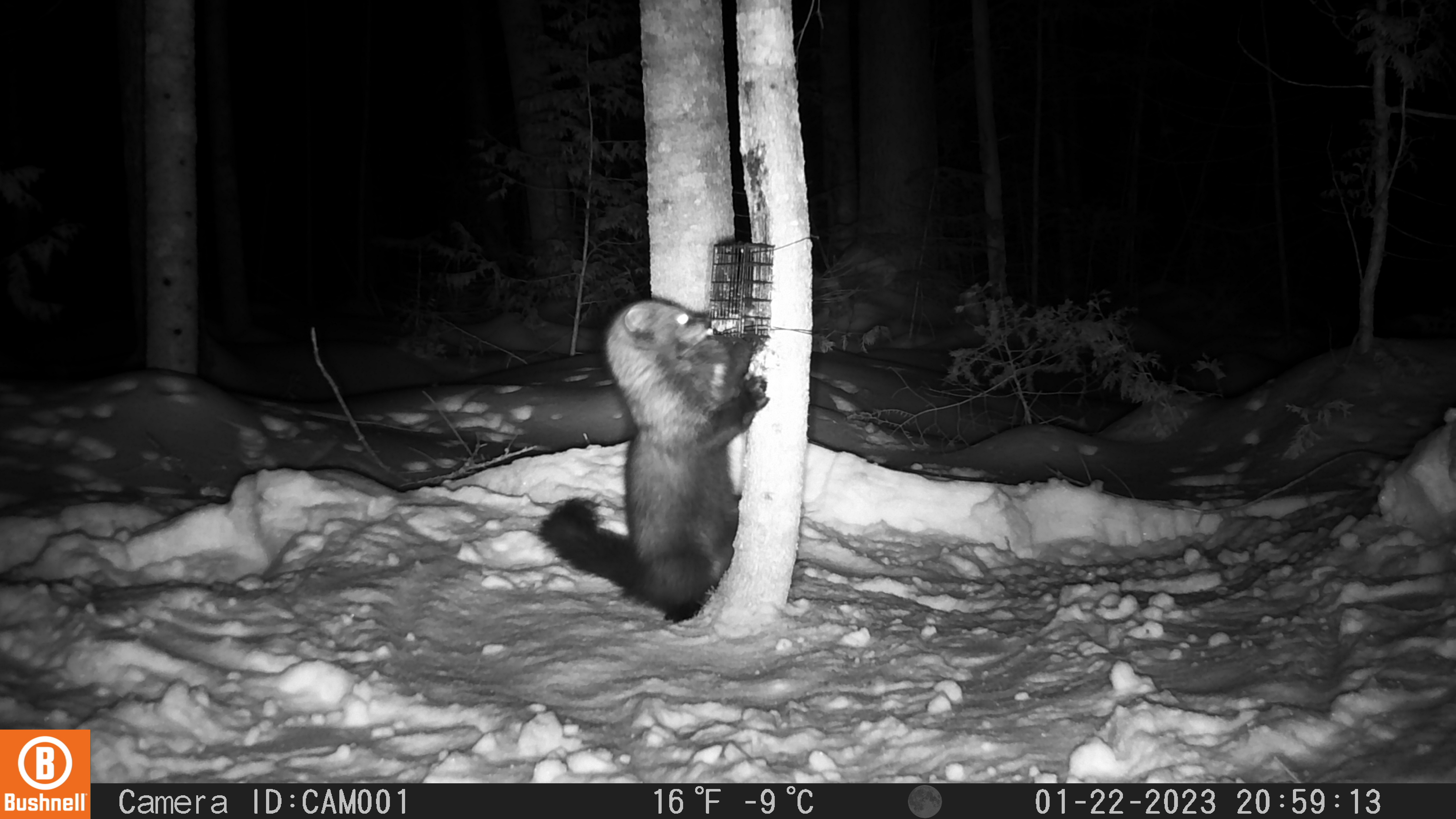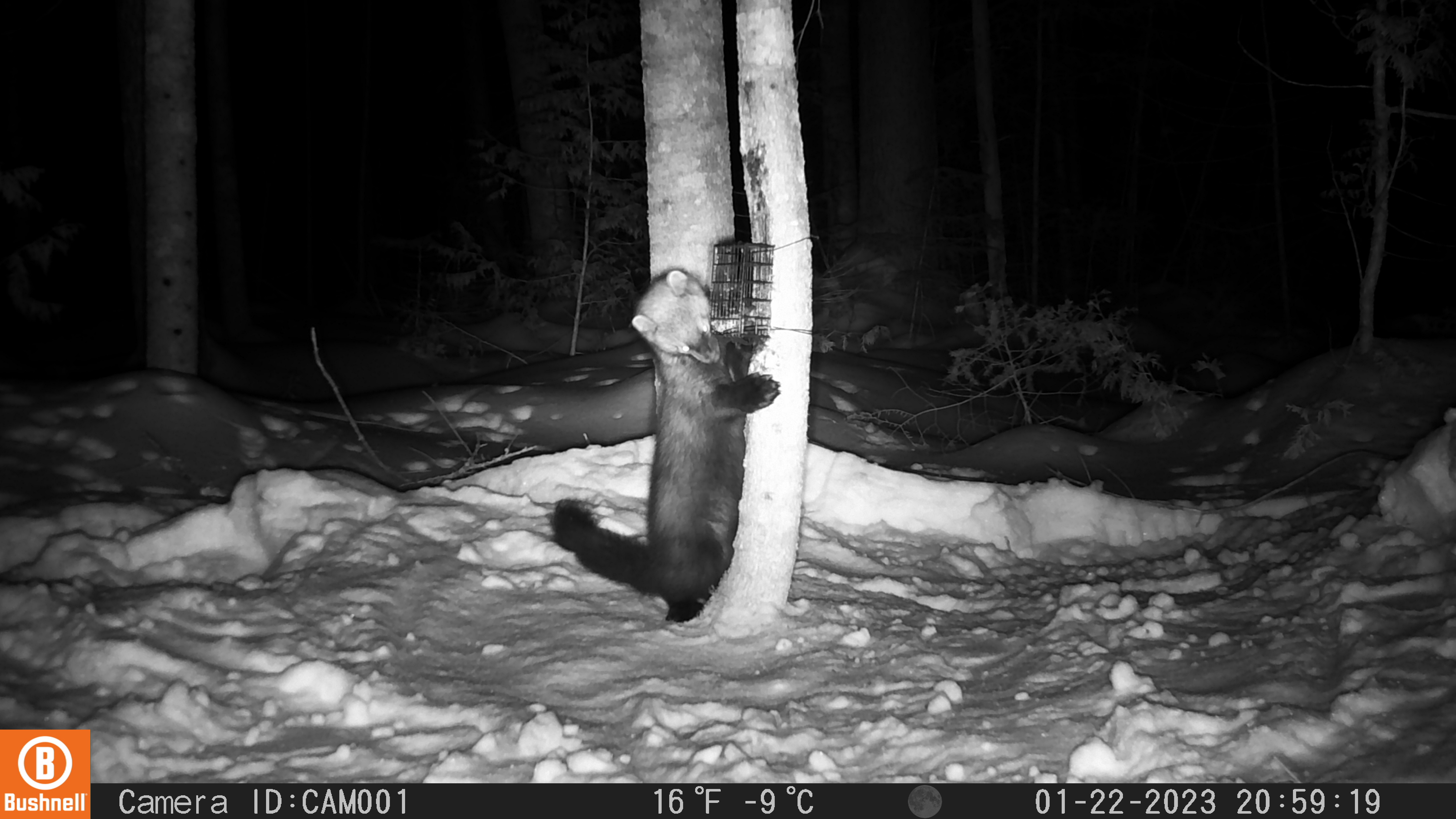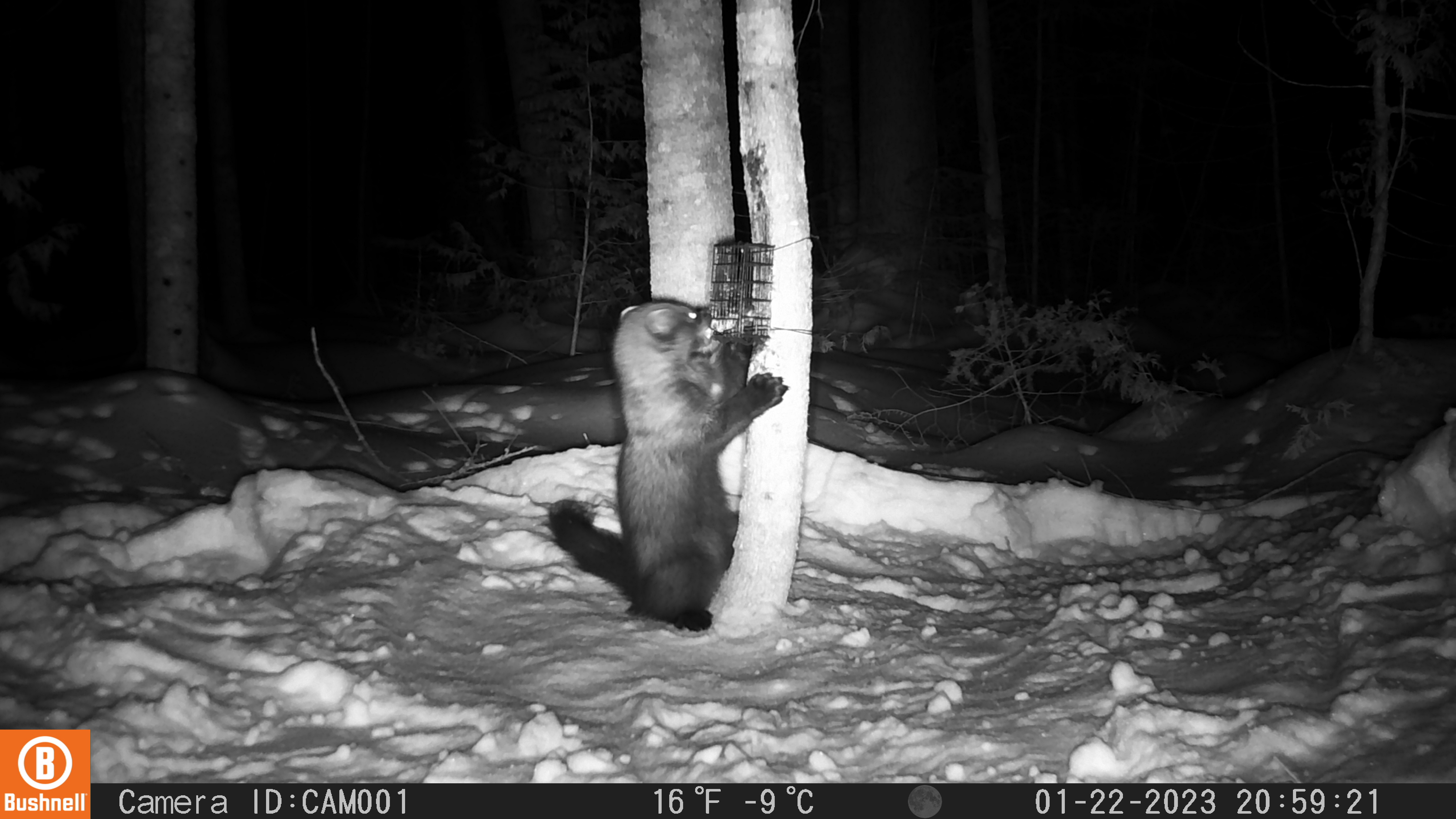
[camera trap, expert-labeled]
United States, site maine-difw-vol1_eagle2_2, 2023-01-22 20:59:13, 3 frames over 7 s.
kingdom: Animalia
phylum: Chordata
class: Mammalia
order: Carnivora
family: Mustelidae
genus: Pekania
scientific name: Pekania pennanti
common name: fisher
Fisher (Pekania pennanti).